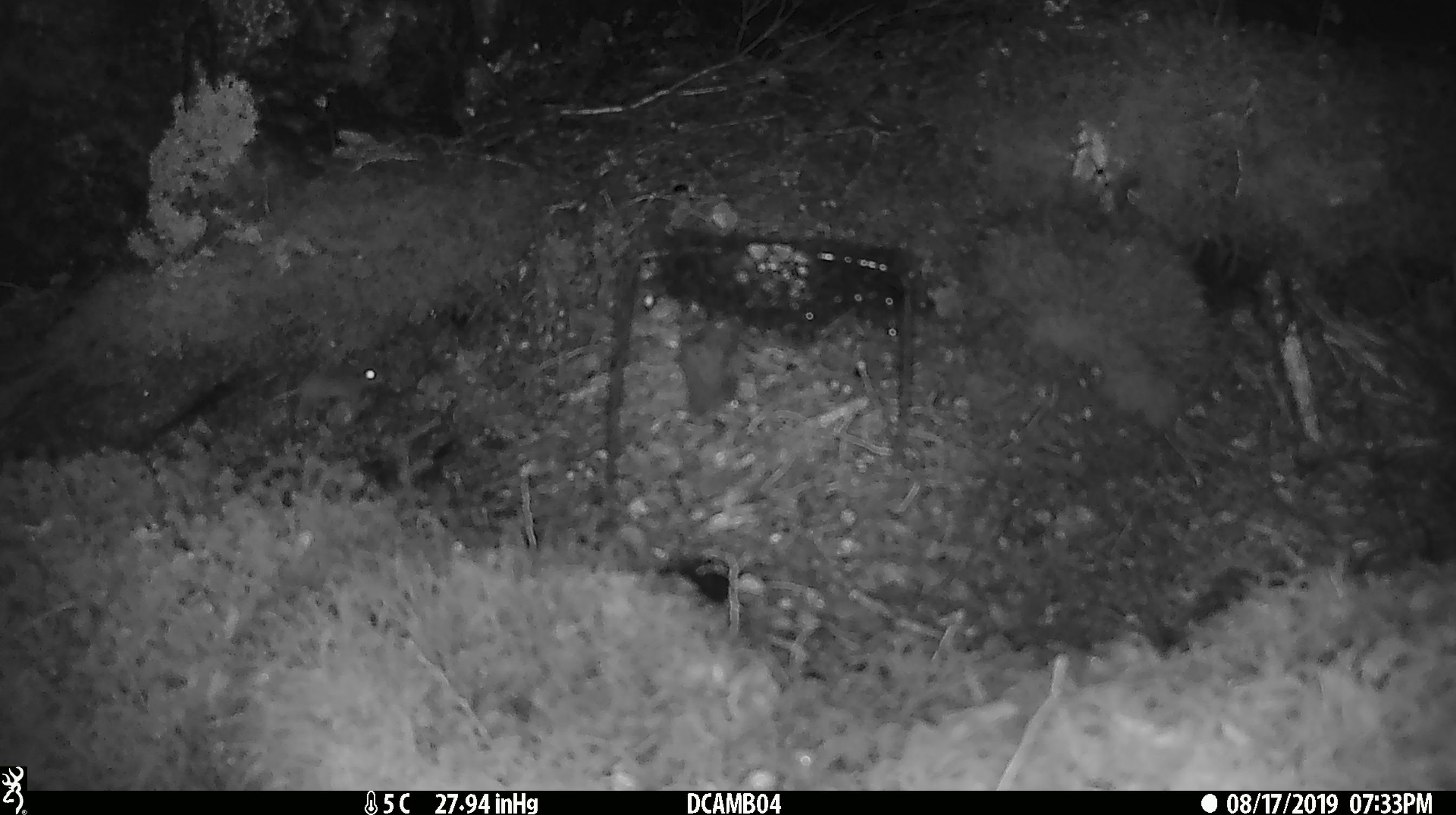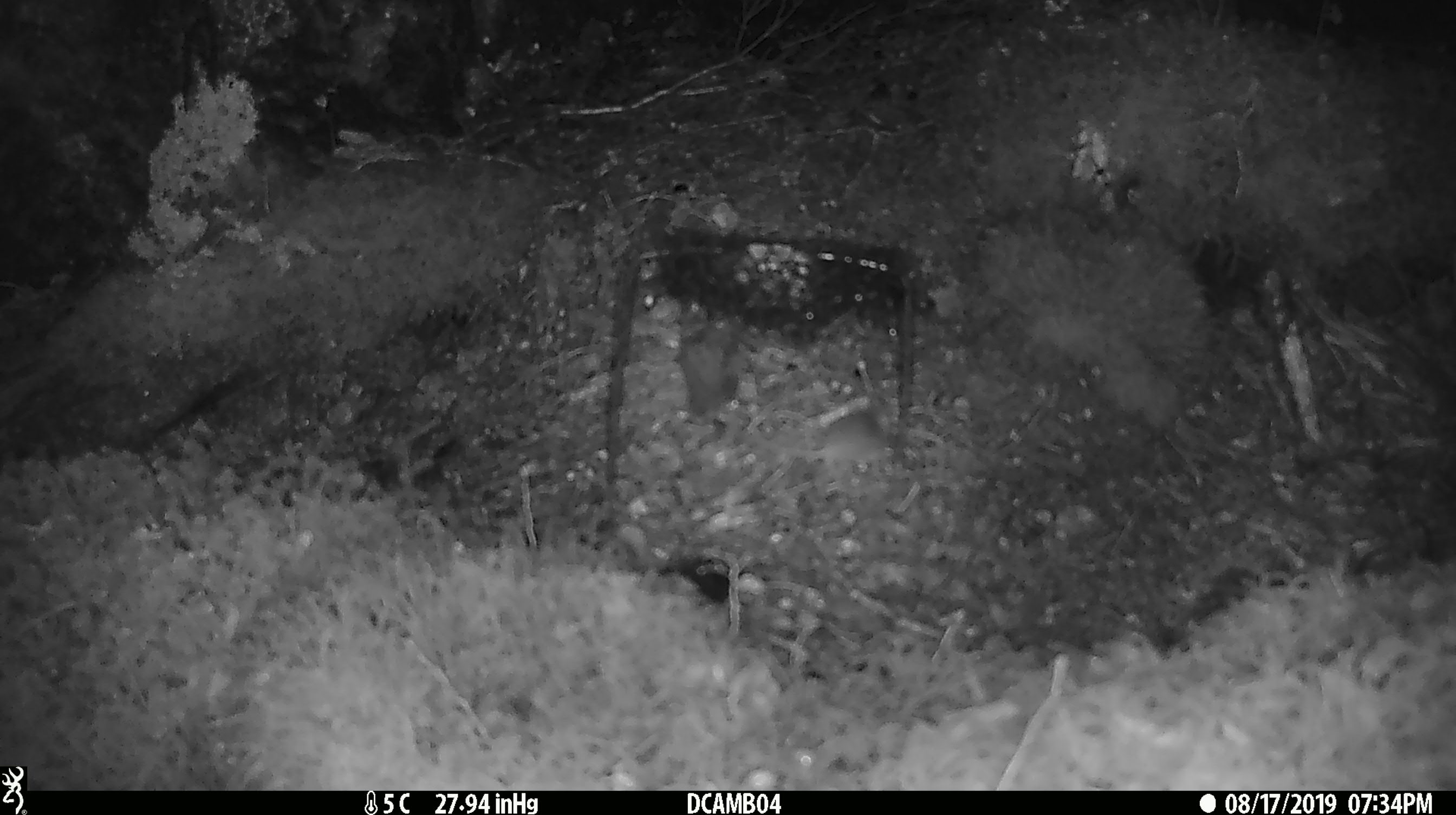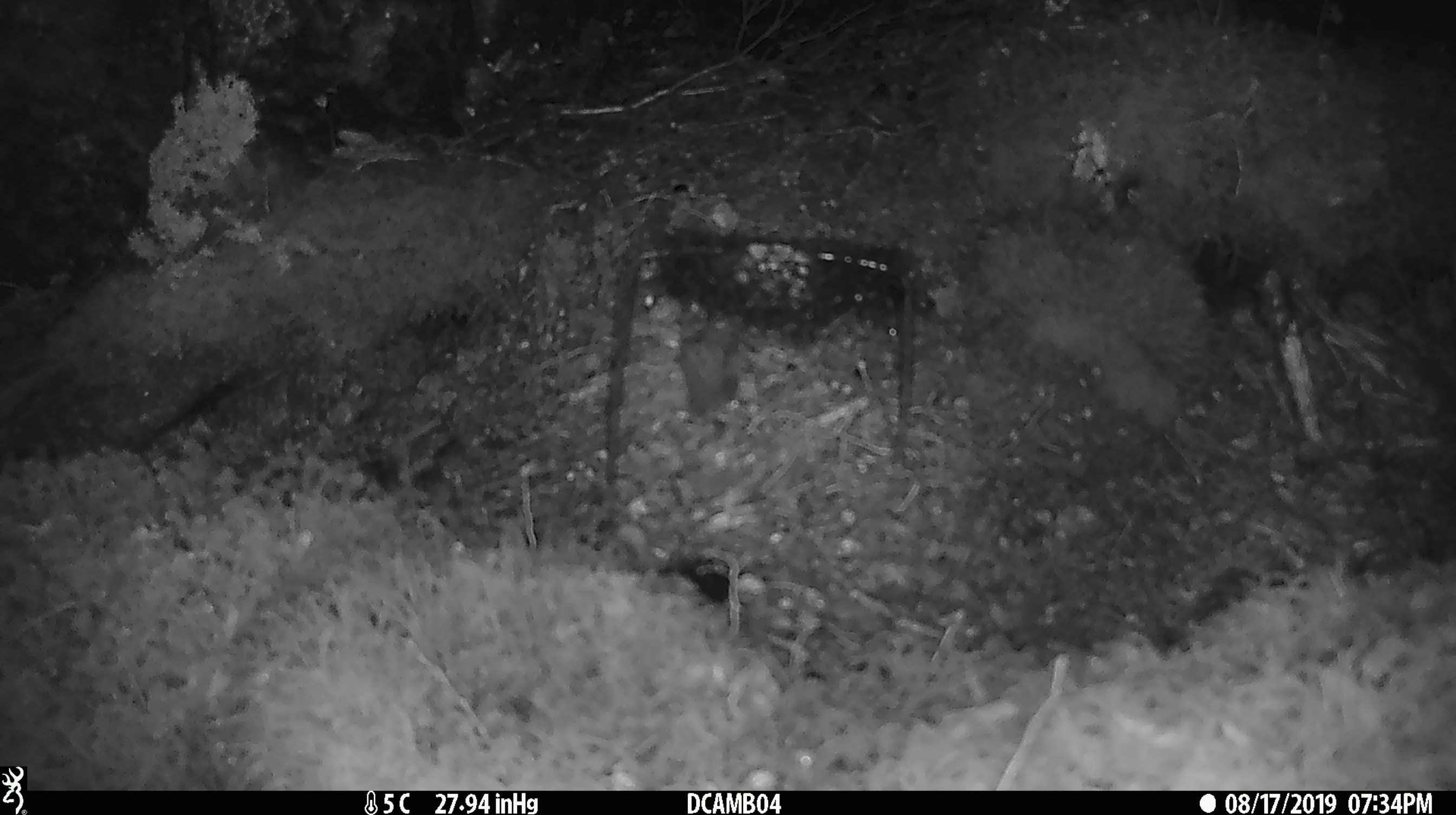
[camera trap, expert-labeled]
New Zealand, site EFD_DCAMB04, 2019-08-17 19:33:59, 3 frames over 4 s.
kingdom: Animalia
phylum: Chordata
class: Mammalia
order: Rodentia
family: Muridae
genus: Mus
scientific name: Mus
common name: mouse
Mouse (Mus).